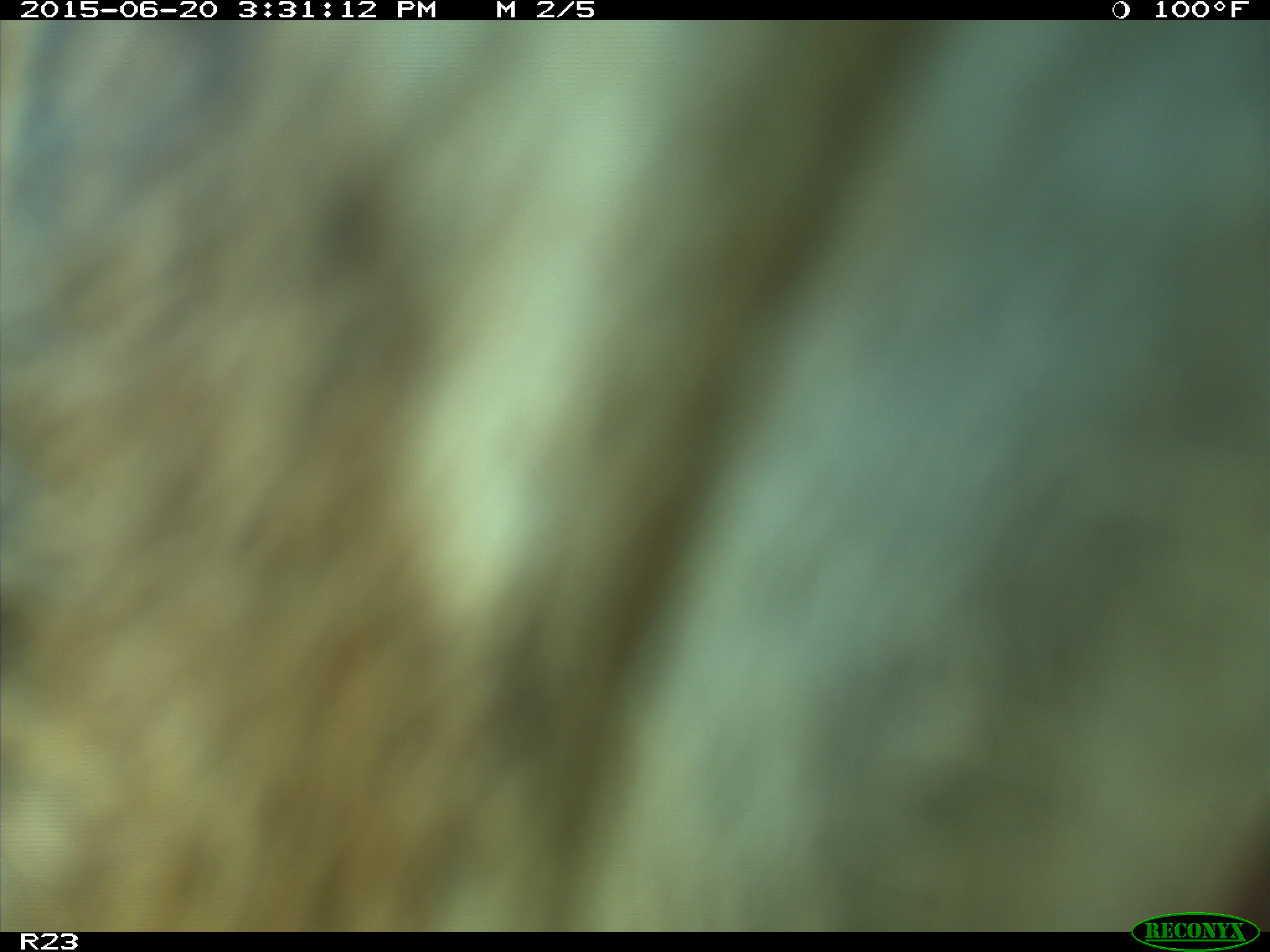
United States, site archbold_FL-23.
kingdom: Animalia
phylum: Chordata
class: Mammalia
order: Artiodactyla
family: Bovidae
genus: Bos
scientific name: Bos taurus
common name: domestic cow